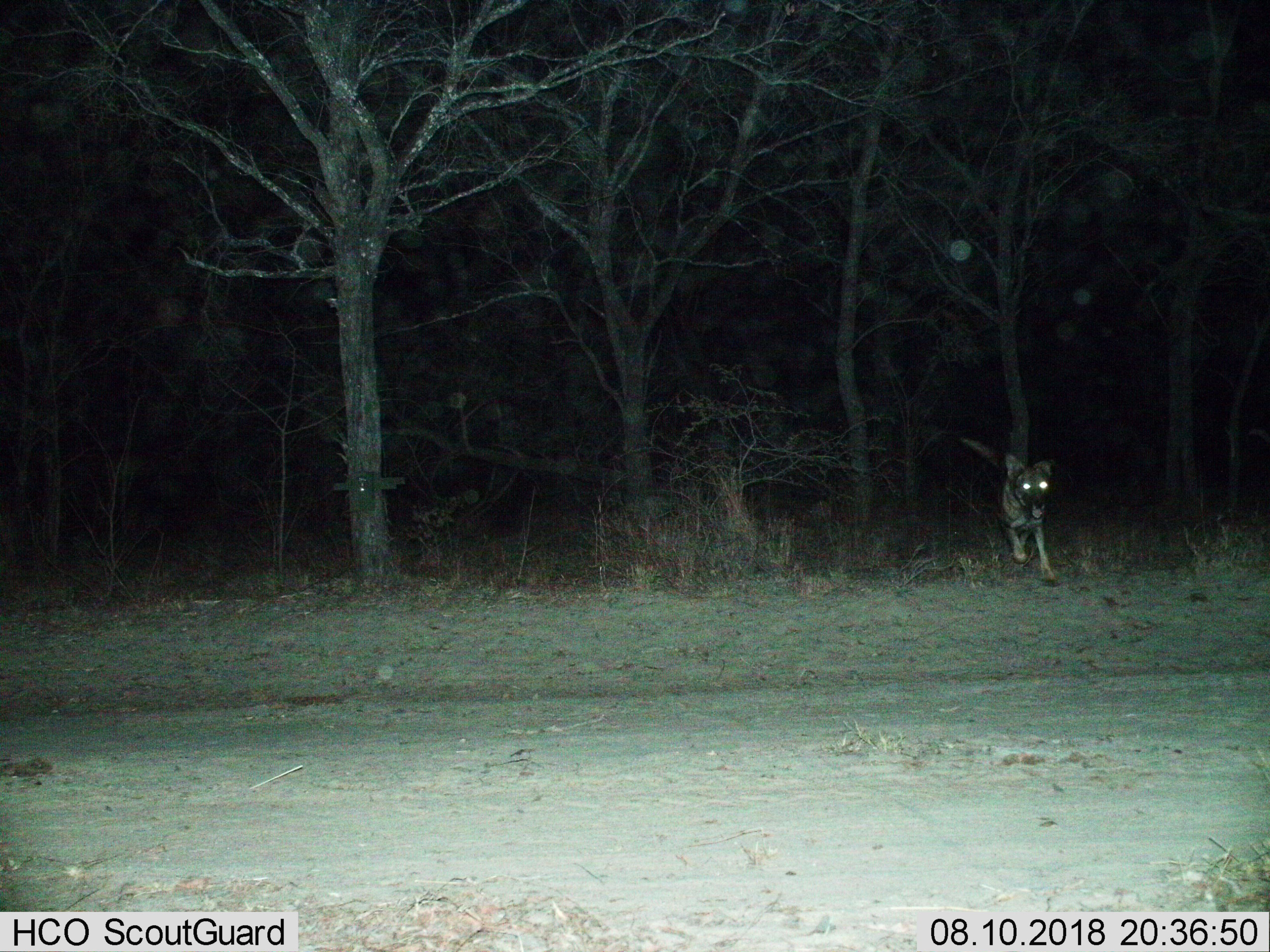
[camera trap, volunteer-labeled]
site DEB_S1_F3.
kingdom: Animalia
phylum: Chordata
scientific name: Vertebrata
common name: domestic animal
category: domesticanimal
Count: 1.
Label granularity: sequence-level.